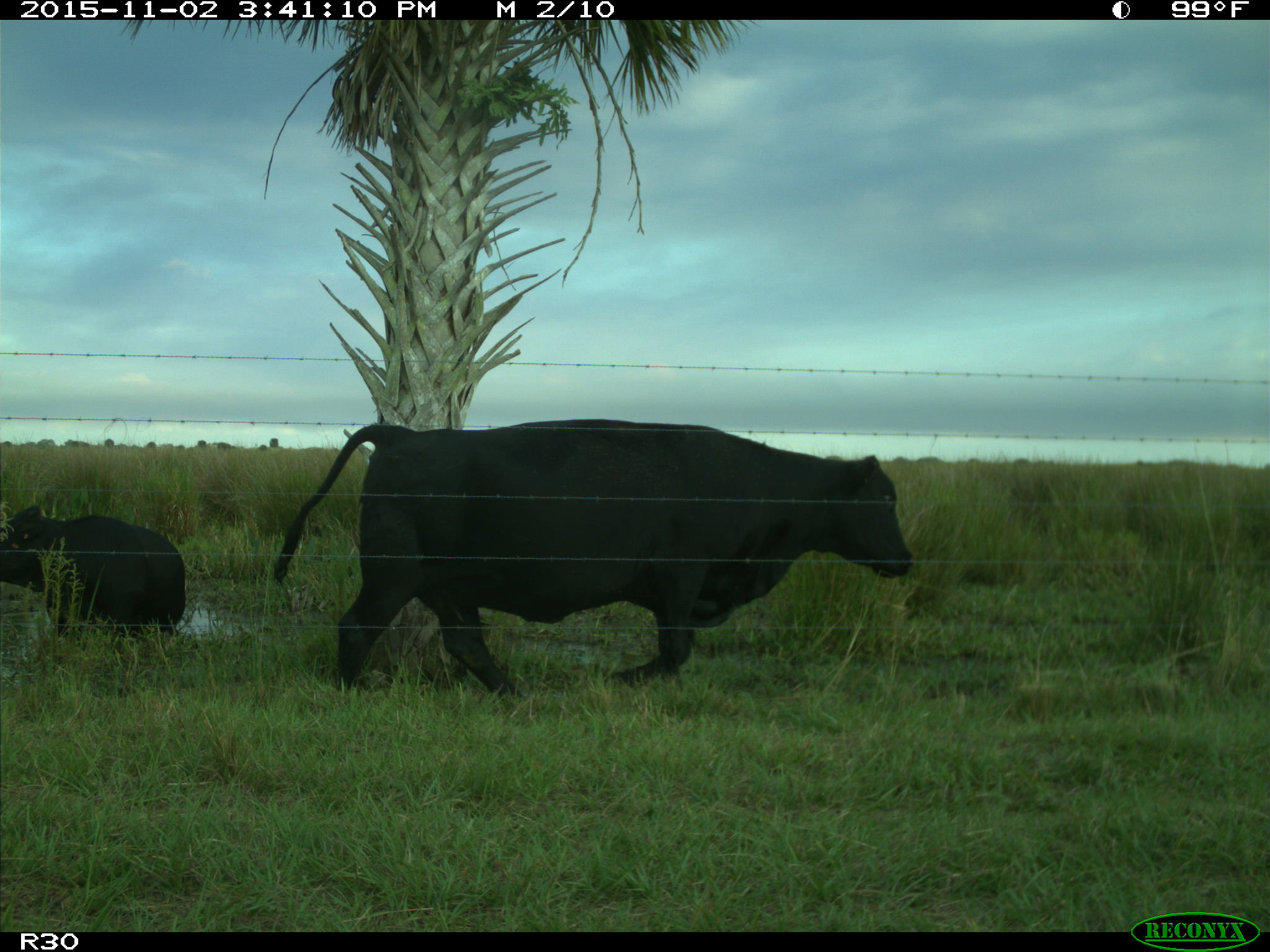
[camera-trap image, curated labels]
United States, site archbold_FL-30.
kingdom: Animalia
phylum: Chordata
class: Mammalia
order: Artiodactyla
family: Bovidae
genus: Bos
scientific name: Bos taurus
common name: domestic cow